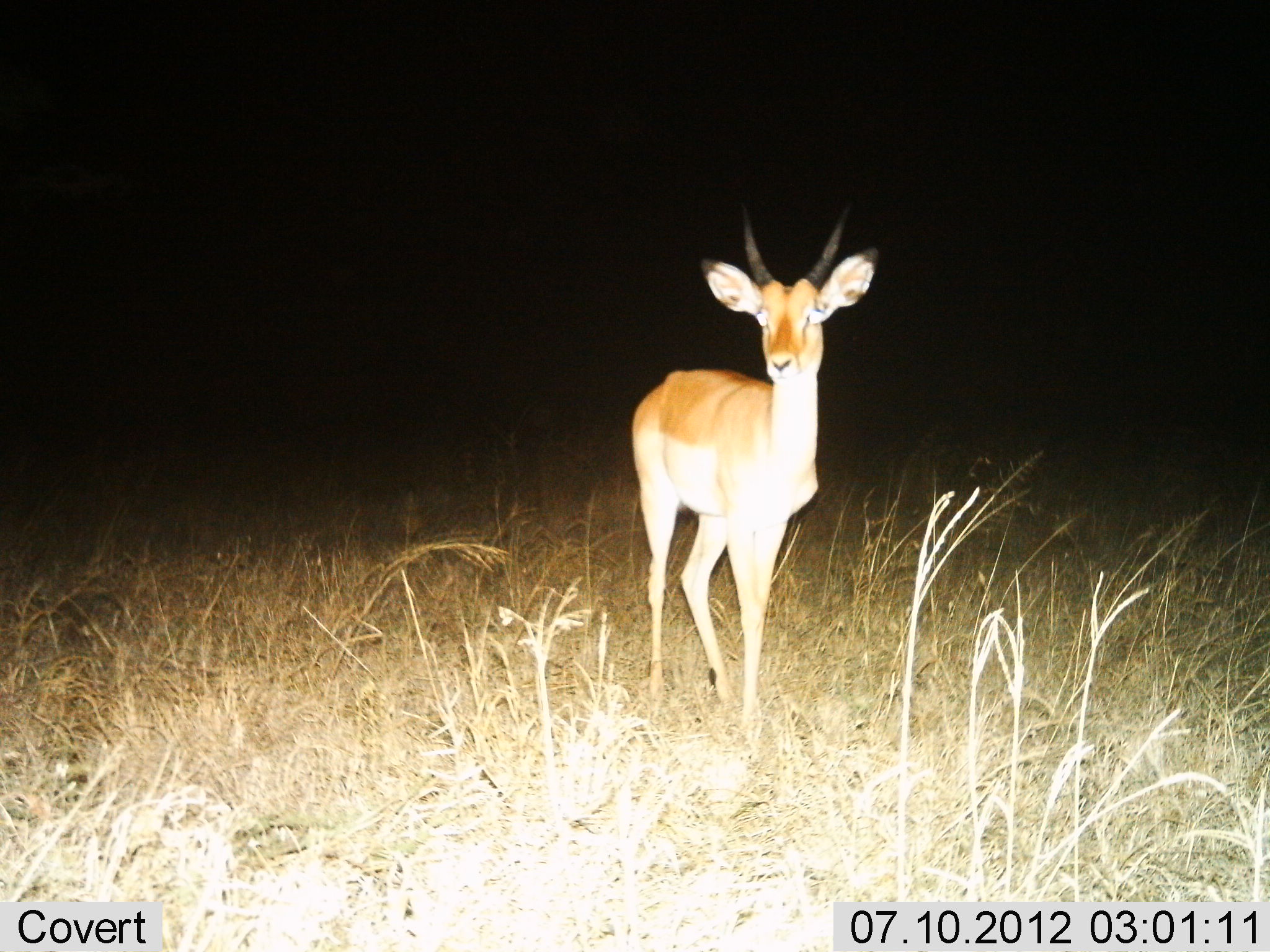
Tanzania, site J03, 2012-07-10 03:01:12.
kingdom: Animalia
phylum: Chordata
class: Mammalia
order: Artiodactyla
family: Bovidae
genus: Aepyceros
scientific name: Aepyceros melampus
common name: impala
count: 1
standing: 100%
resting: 0%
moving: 0%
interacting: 0%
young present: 10%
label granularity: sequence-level